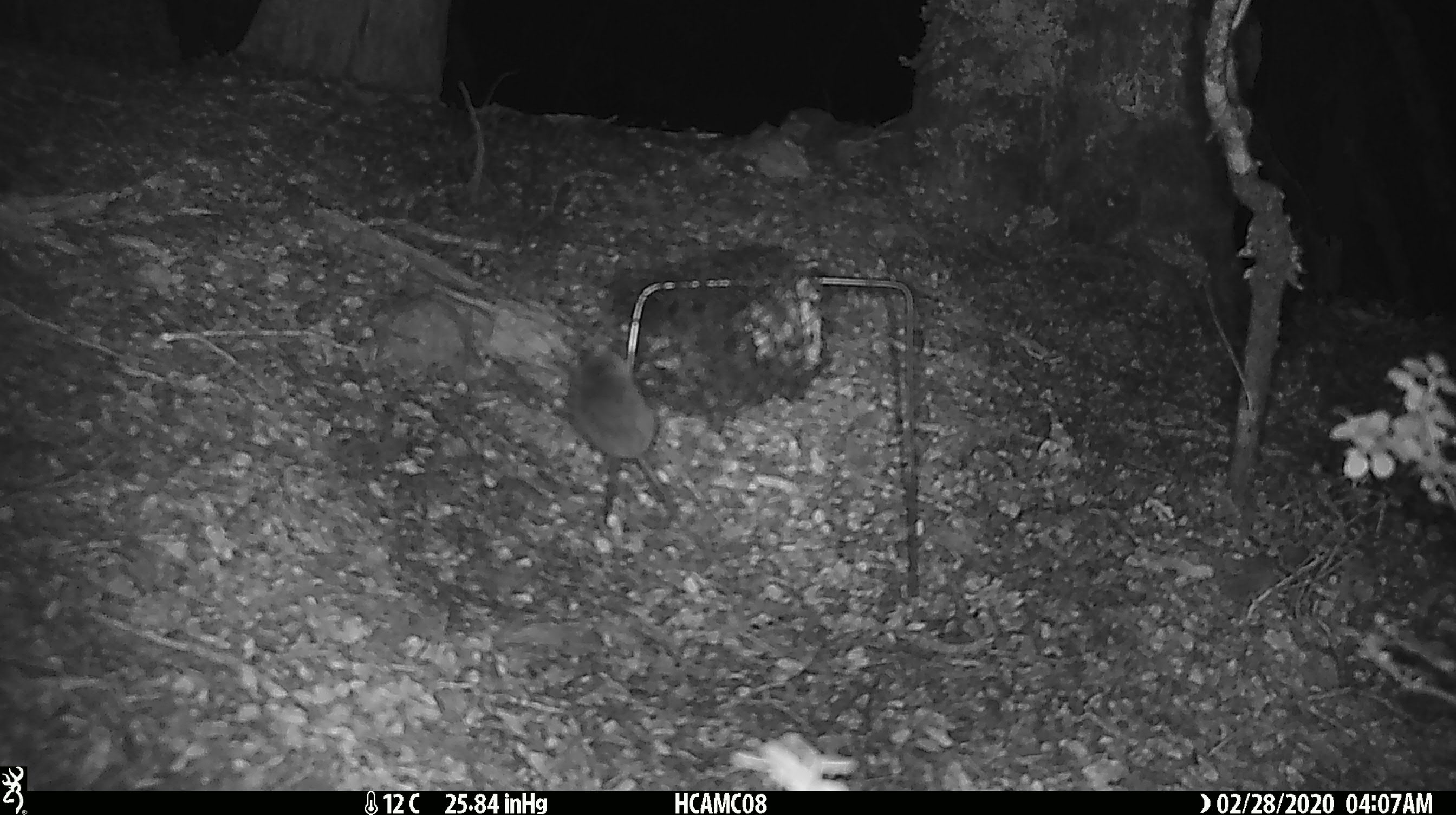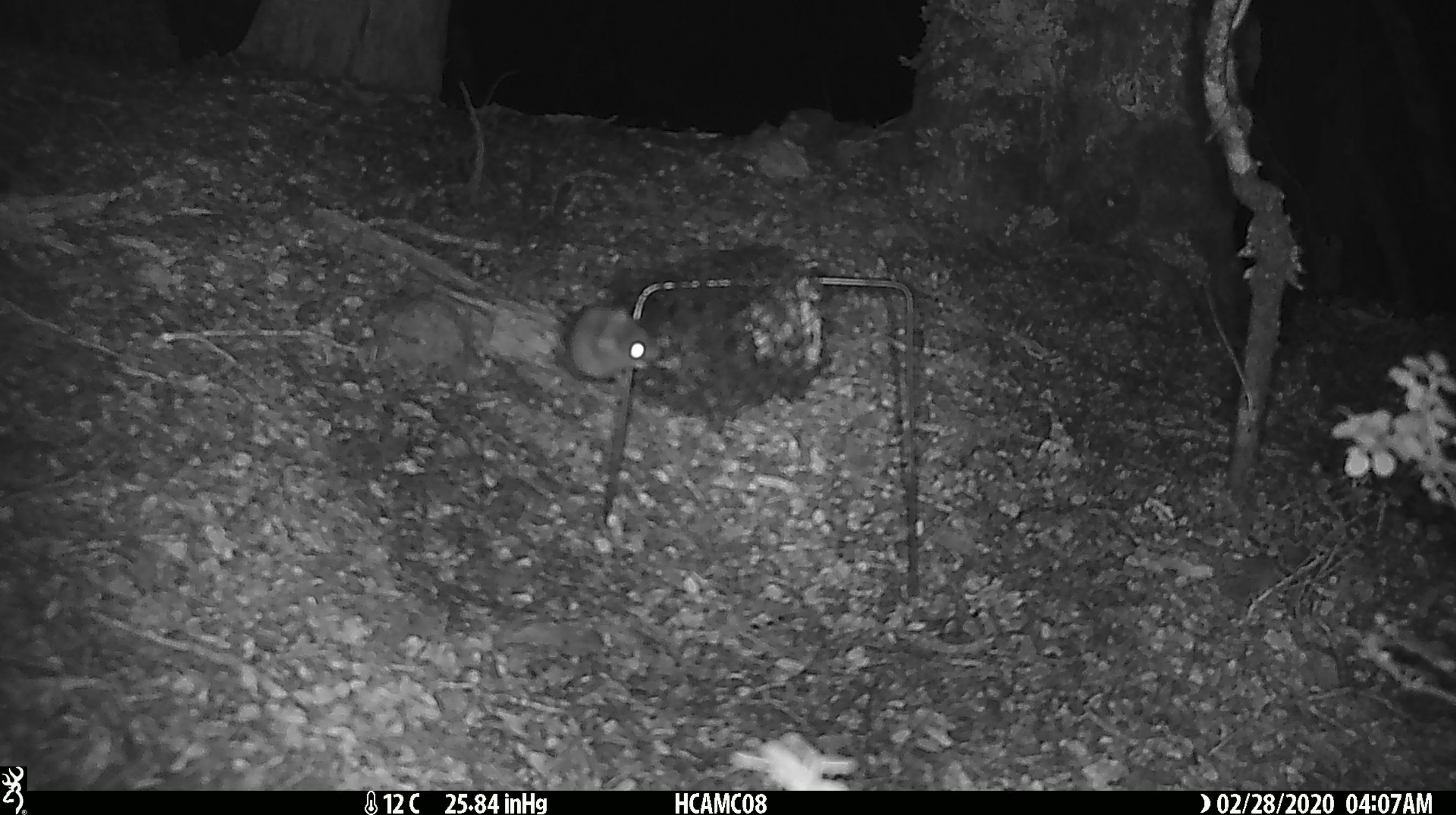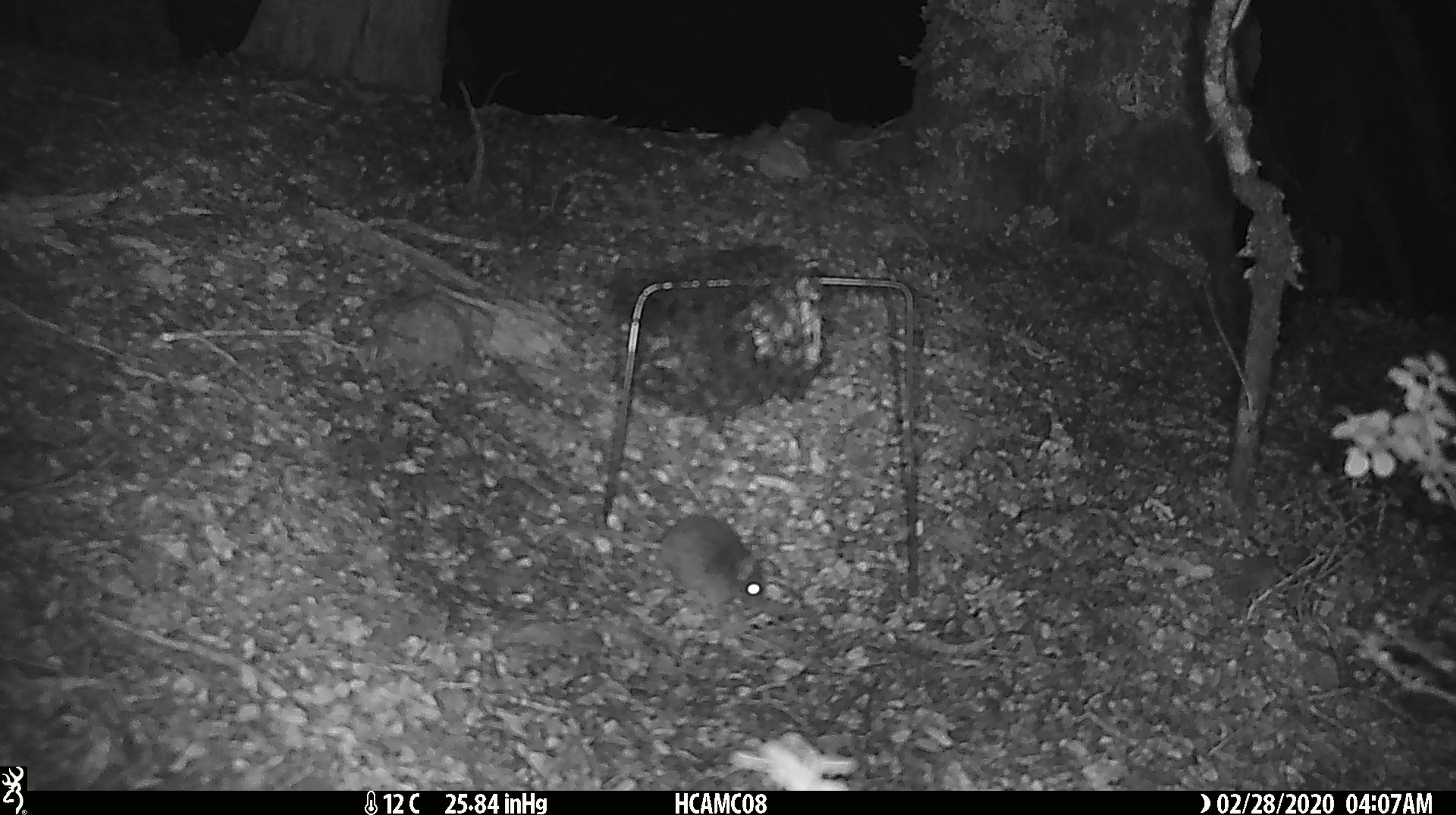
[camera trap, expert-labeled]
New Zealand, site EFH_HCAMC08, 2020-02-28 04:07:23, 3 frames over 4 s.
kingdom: Animalia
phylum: Chordata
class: Mammalia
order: Rodentia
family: Muridae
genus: Mus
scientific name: Mus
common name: mouse